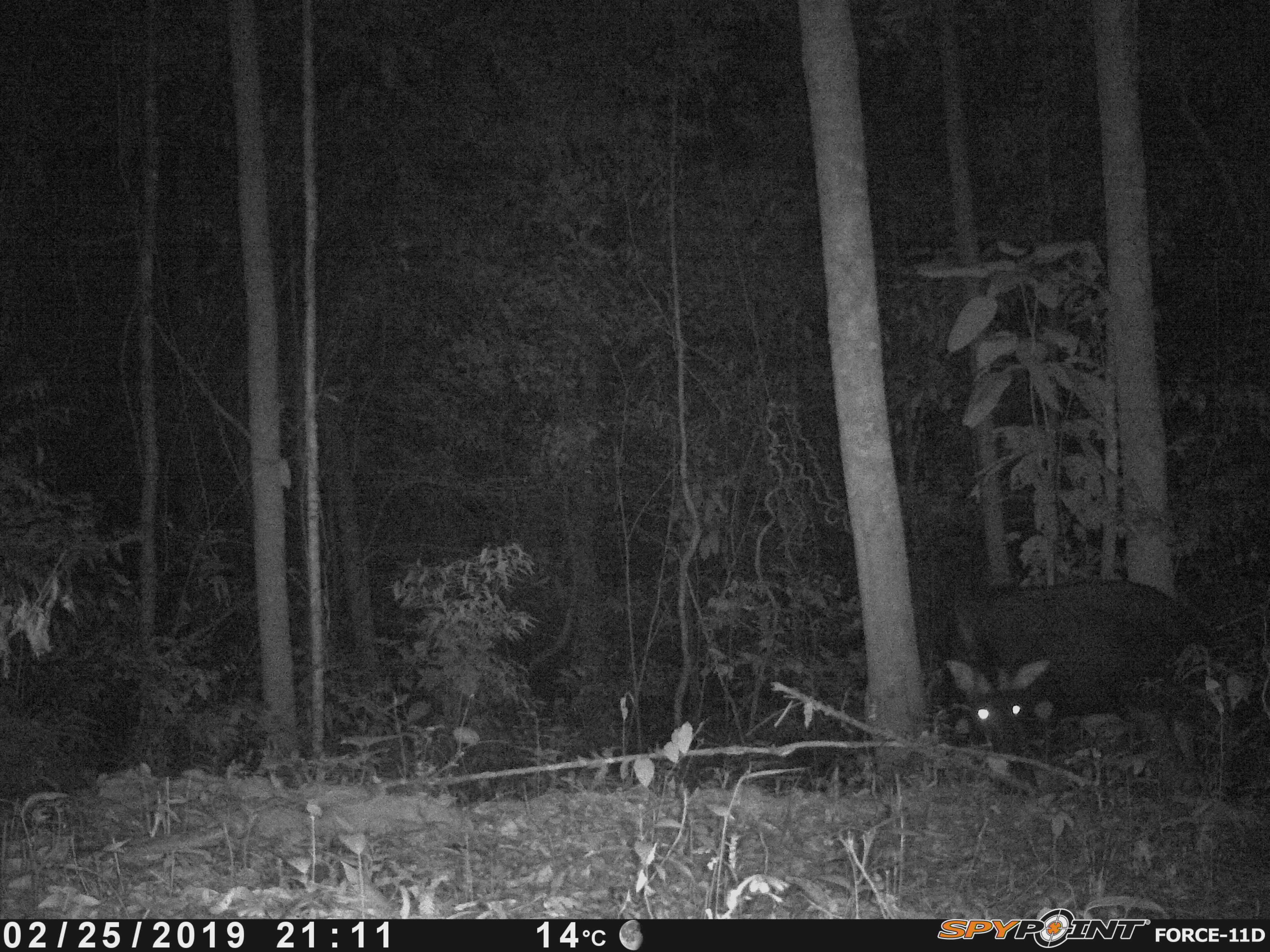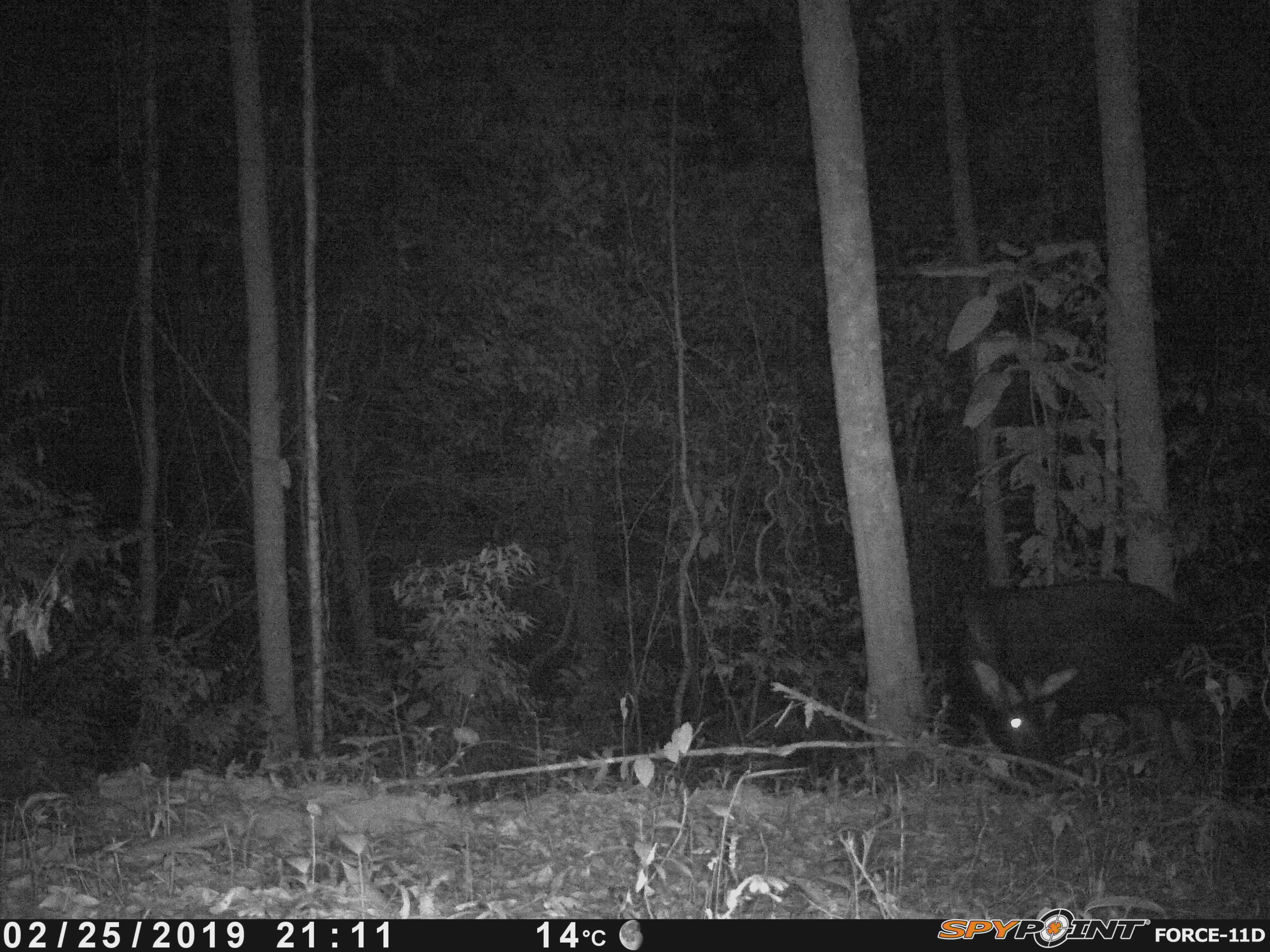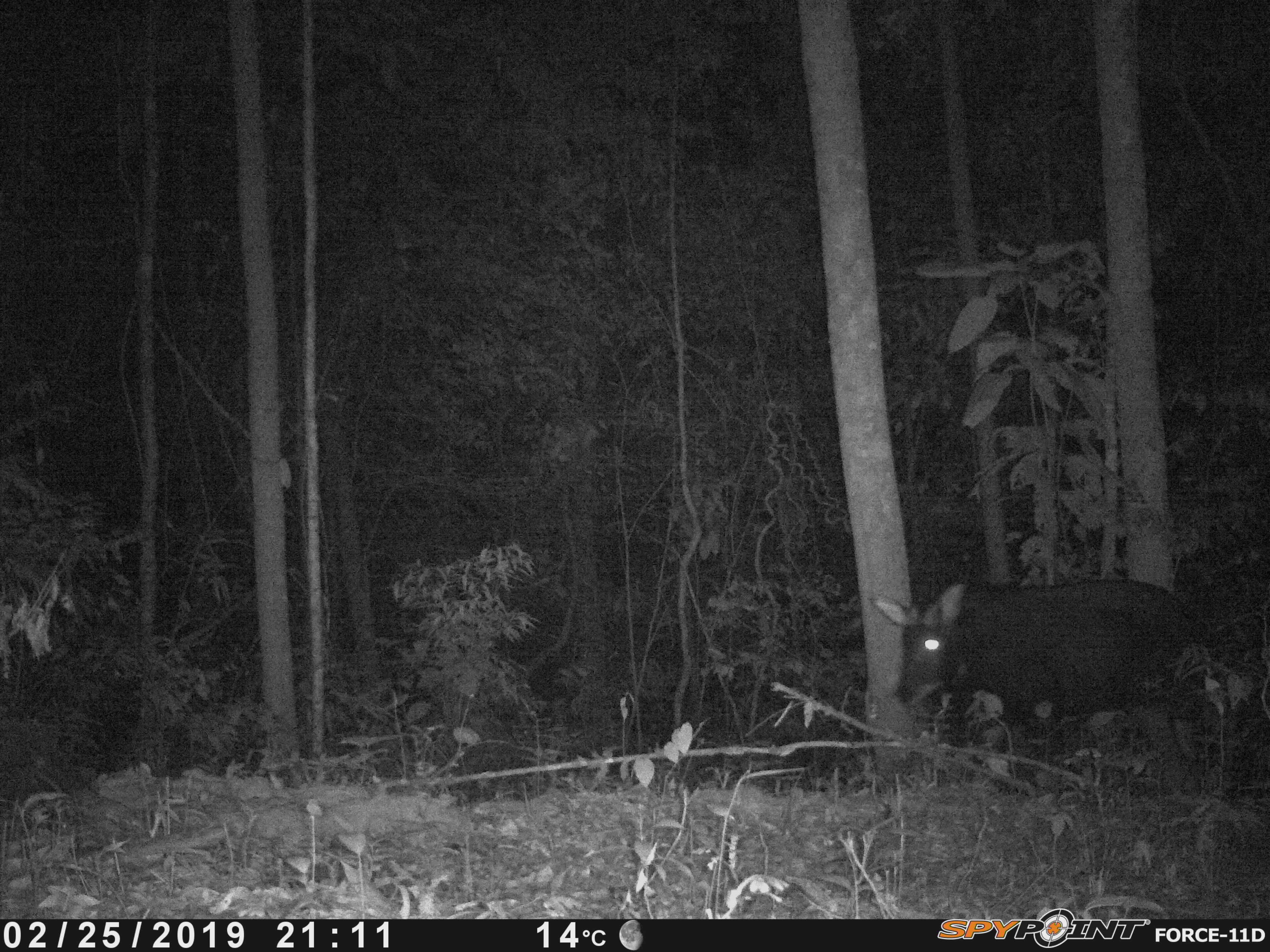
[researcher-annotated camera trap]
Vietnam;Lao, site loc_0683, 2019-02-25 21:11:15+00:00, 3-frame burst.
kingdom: Animalia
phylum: Chordata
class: Mammalia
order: Artiodactyla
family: Bovidae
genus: Capricornis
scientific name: Capricornis sumatraensis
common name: chinese serow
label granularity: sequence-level